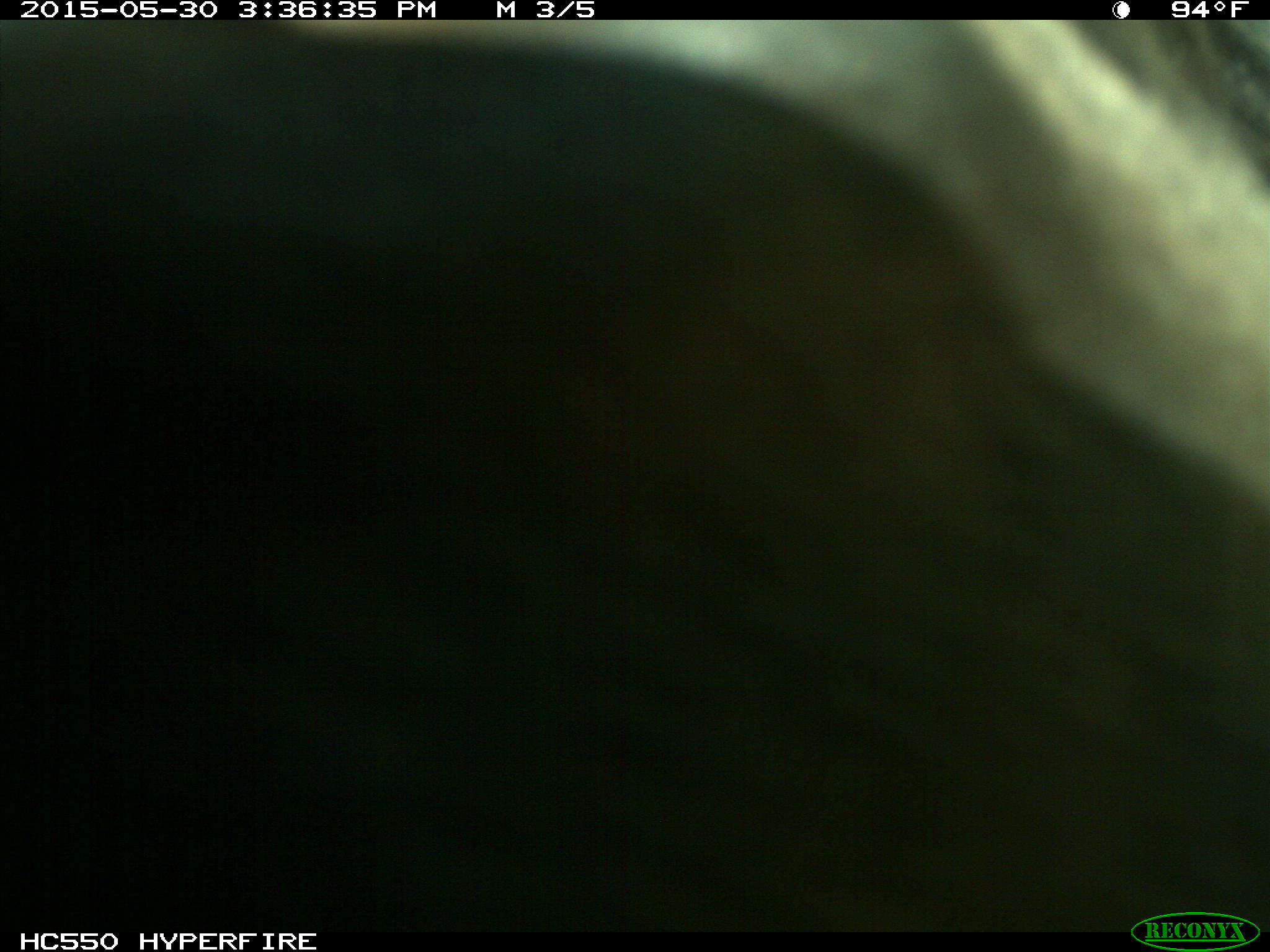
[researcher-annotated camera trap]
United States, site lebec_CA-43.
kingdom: Animalia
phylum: Chordata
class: Mammalia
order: Artiodactyla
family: Bovidae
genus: Bos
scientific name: Bos taurus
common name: domestic cow